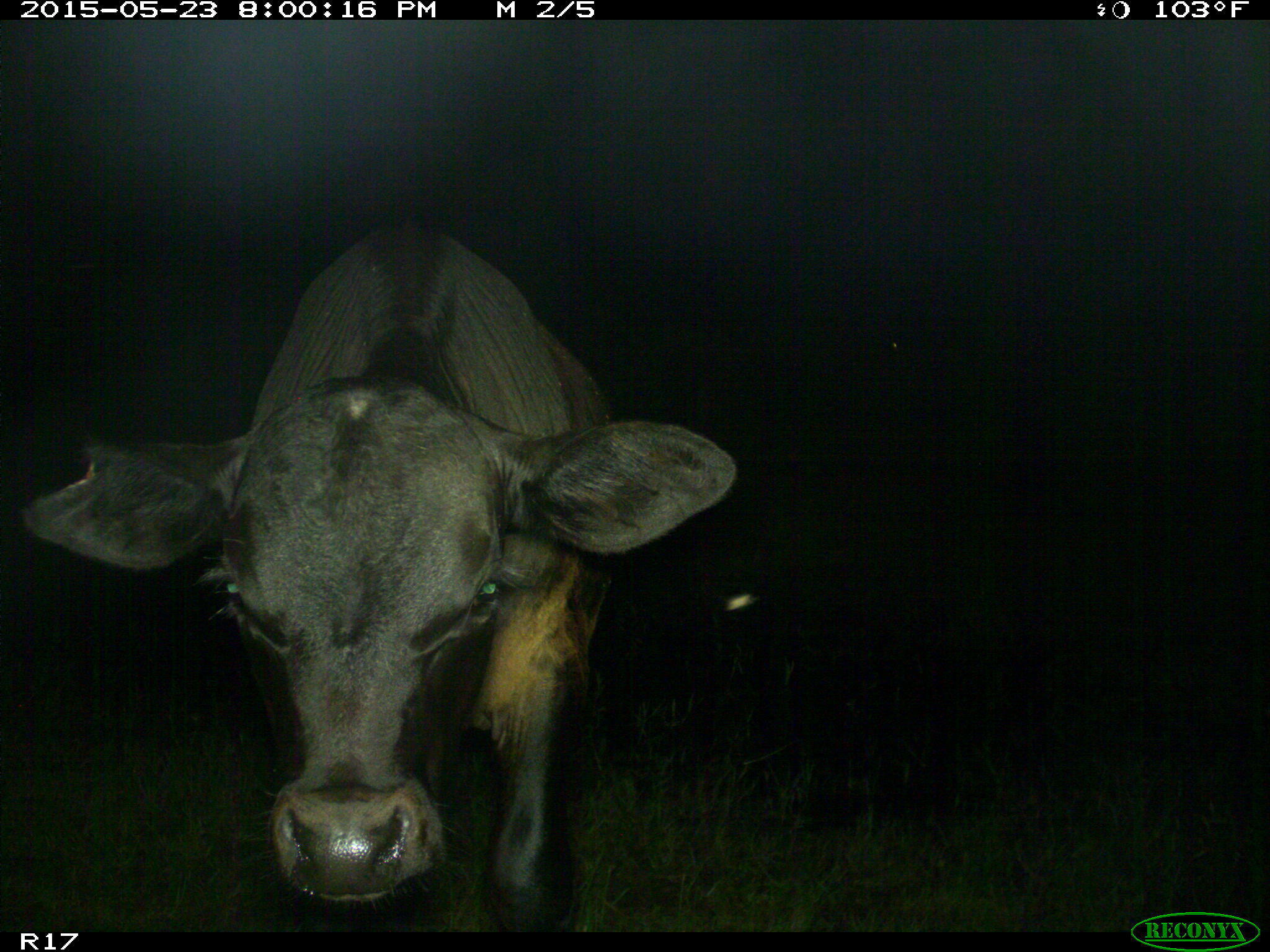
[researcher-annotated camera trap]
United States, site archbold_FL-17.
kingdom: Animalia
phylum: Chordata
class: Mammalia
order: Artiodactyla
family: Bovidae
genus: Bos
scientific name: Bos taurus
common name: domestic cow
Bos taurus (domestic cow).